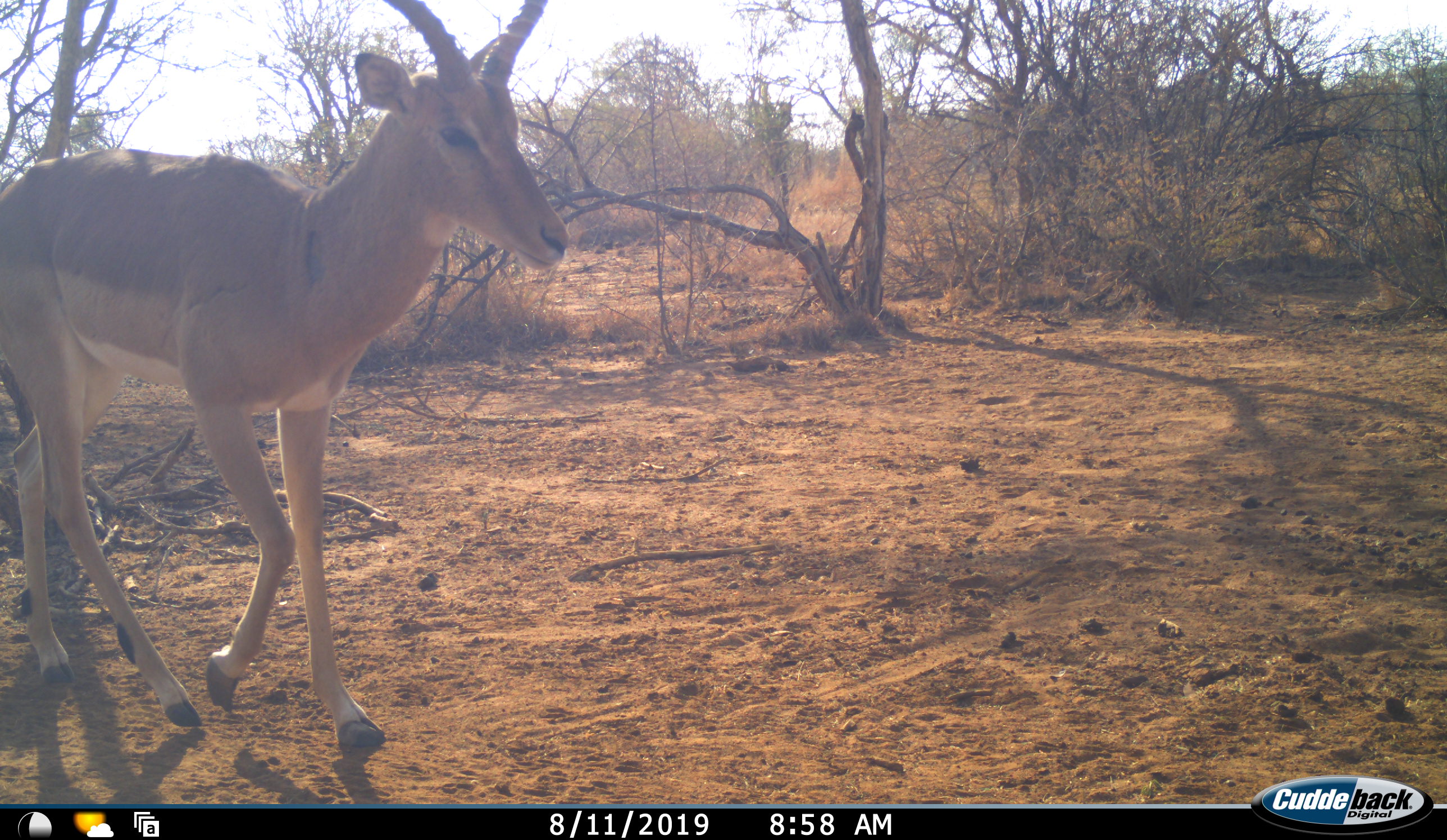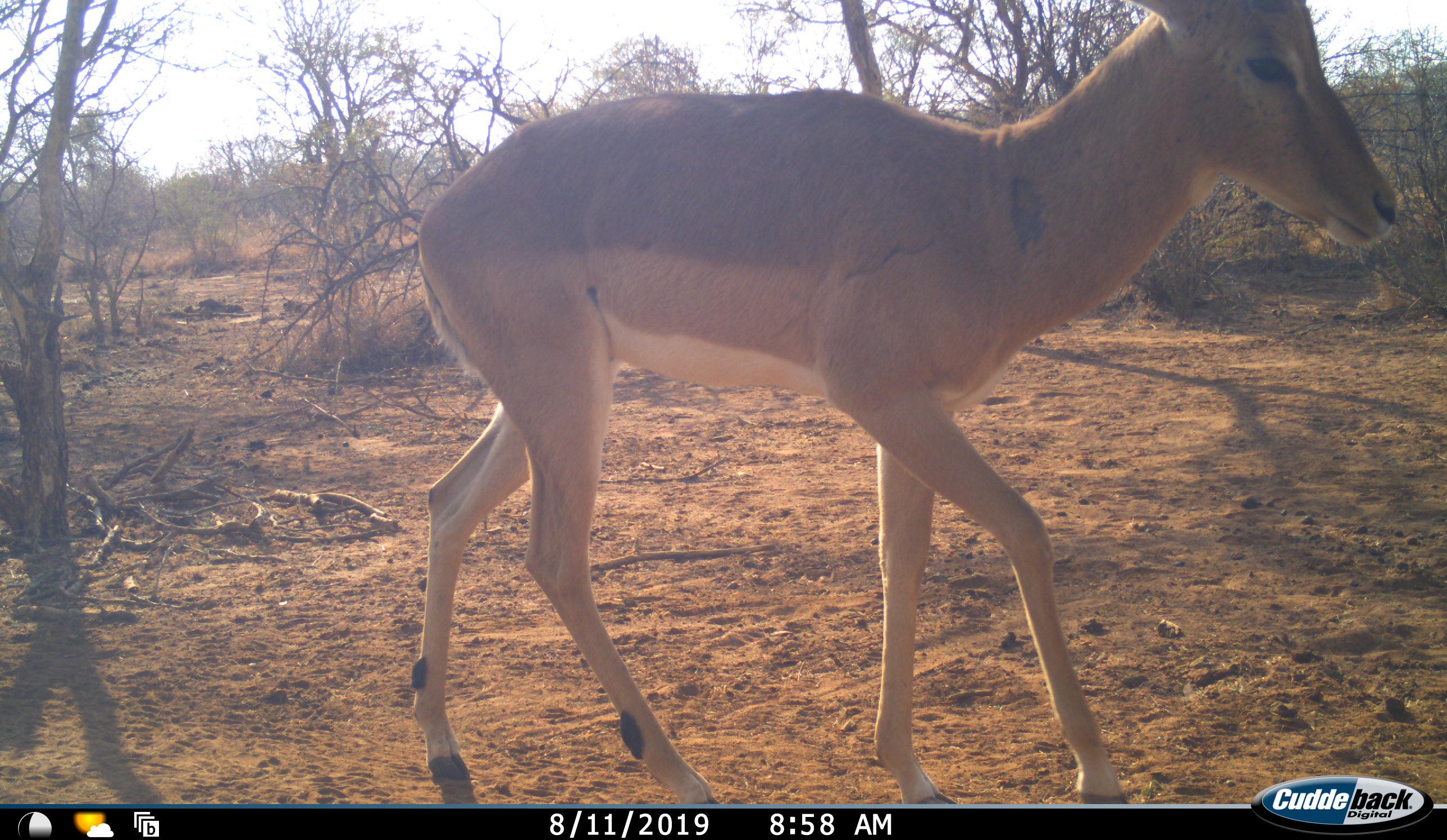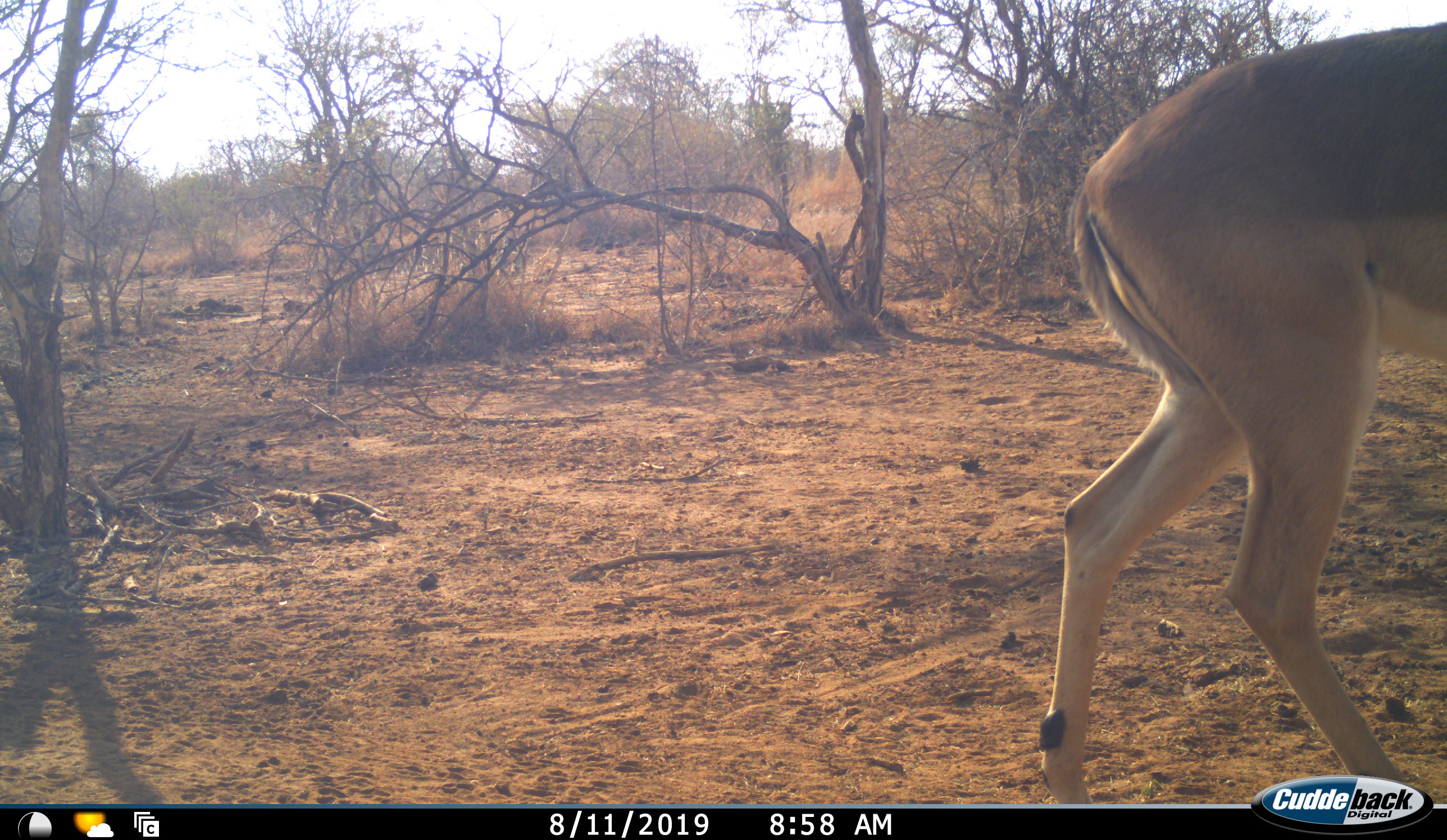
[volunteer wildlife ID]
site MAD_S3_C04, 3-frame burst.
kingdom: Animalia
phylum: Chordata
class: Mammalia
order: Artiodactyla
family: Bovidae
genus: Aepyceros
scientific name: Aepyceros melampus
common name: impala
Impala (Aepyceros melampus), count 1. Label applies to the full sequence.